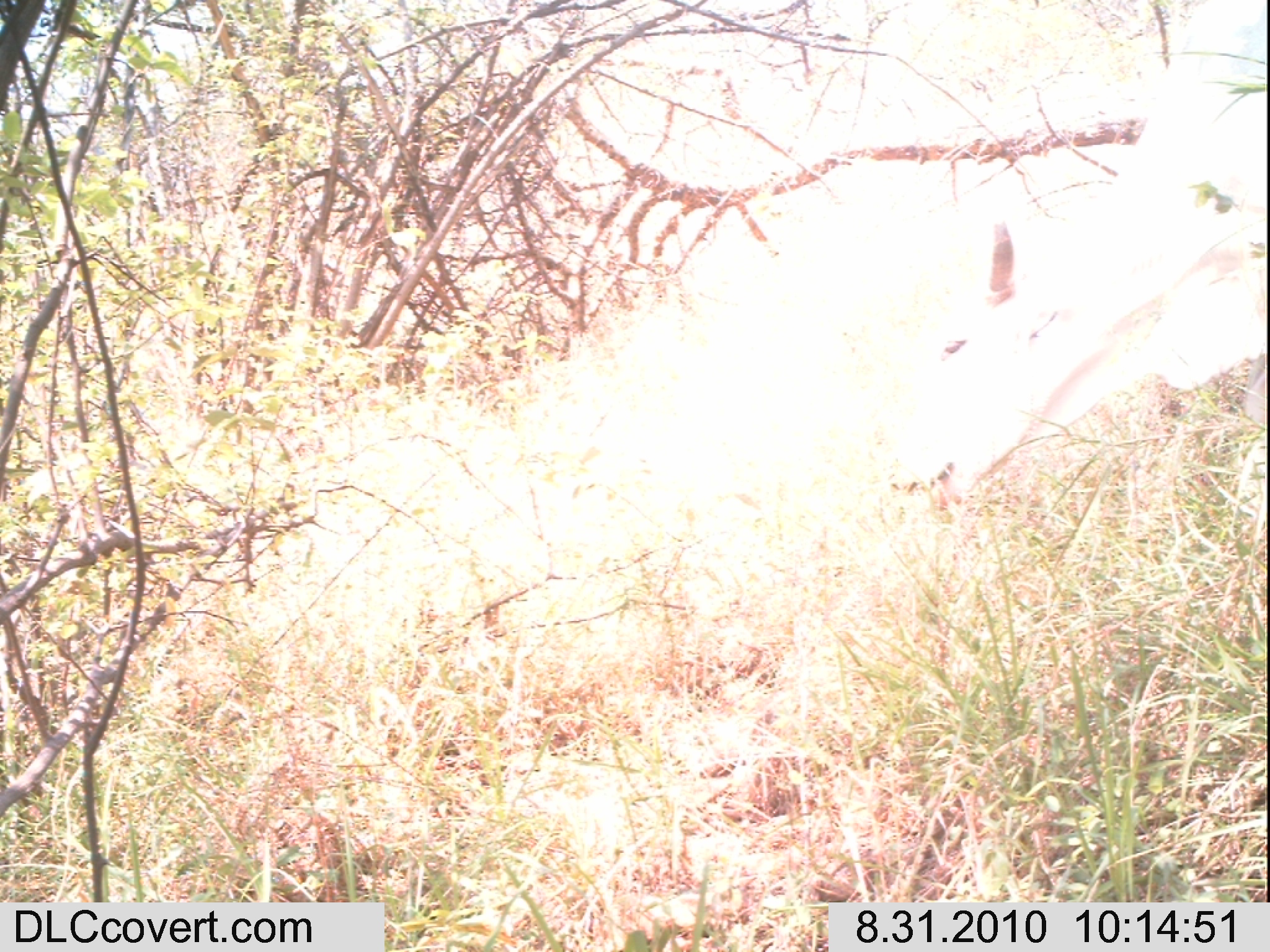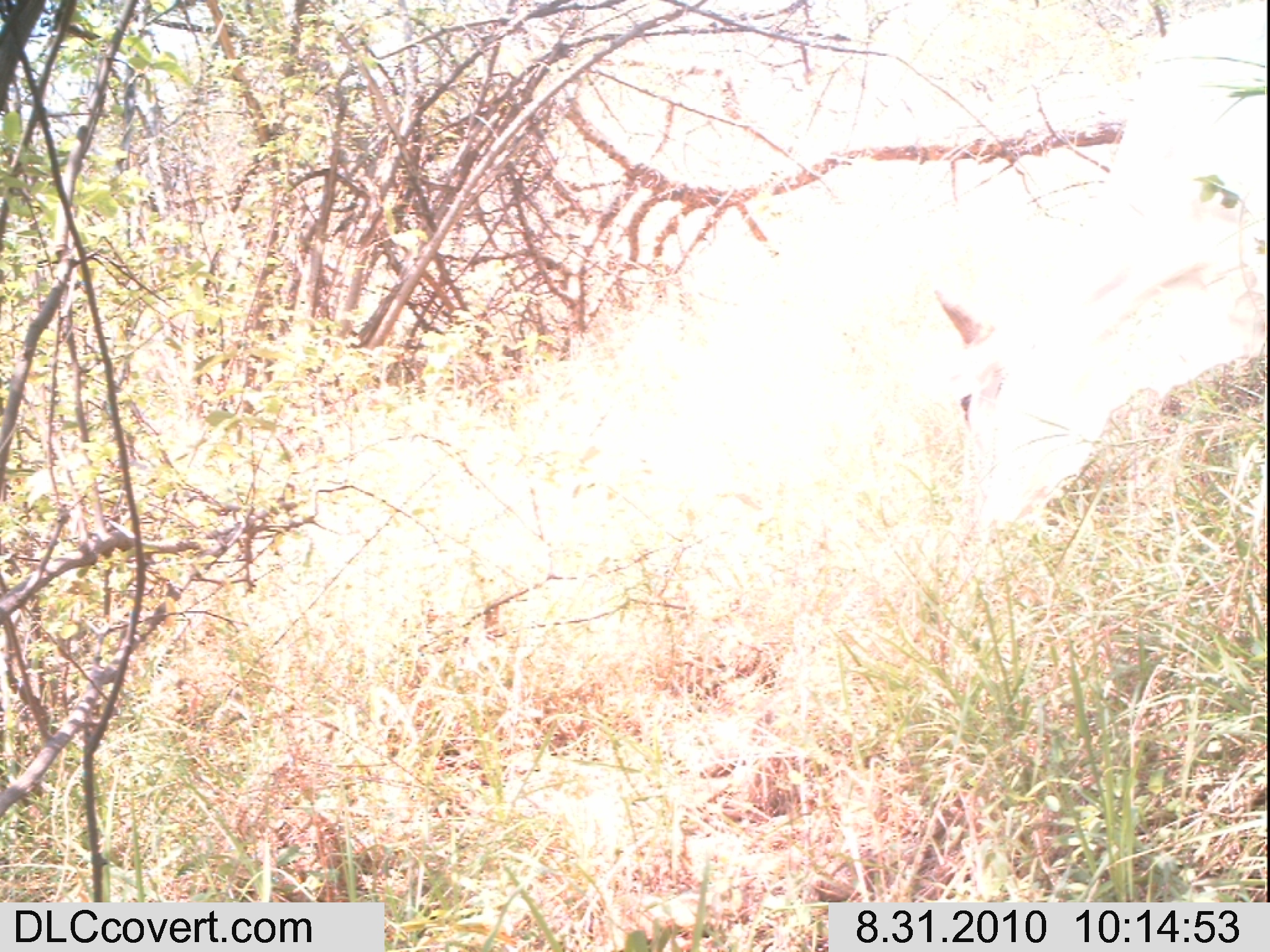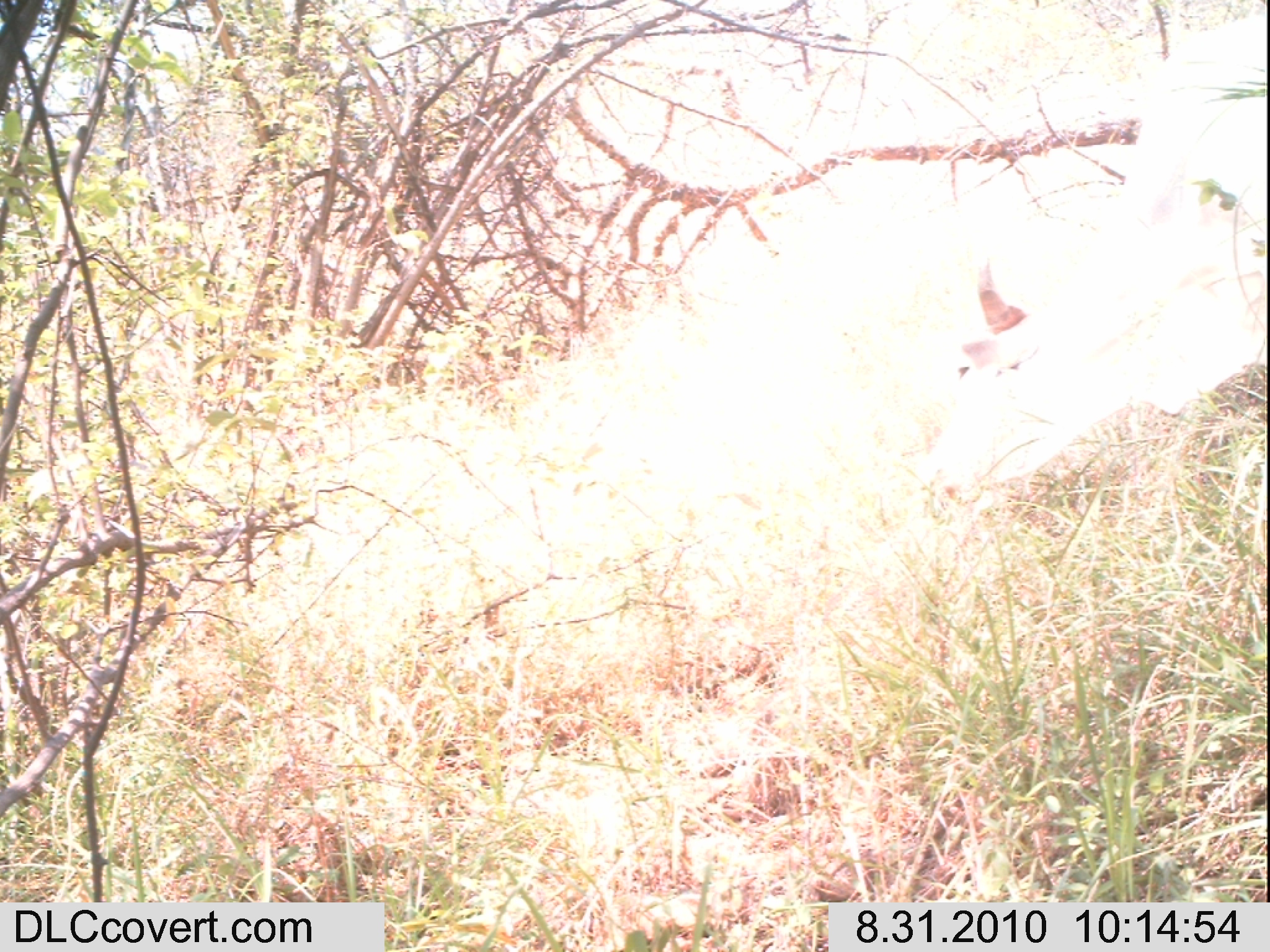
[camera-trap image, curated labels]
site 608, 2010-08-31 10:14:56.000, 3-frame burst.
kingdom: Animalia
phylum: Chordata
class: Mammalia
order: Artiodactyla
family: Bovidae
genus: Bos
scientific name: Bos taurus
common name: domestic cattle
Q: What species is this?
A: Bos taurus (domestic cattle).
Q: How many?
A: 1.